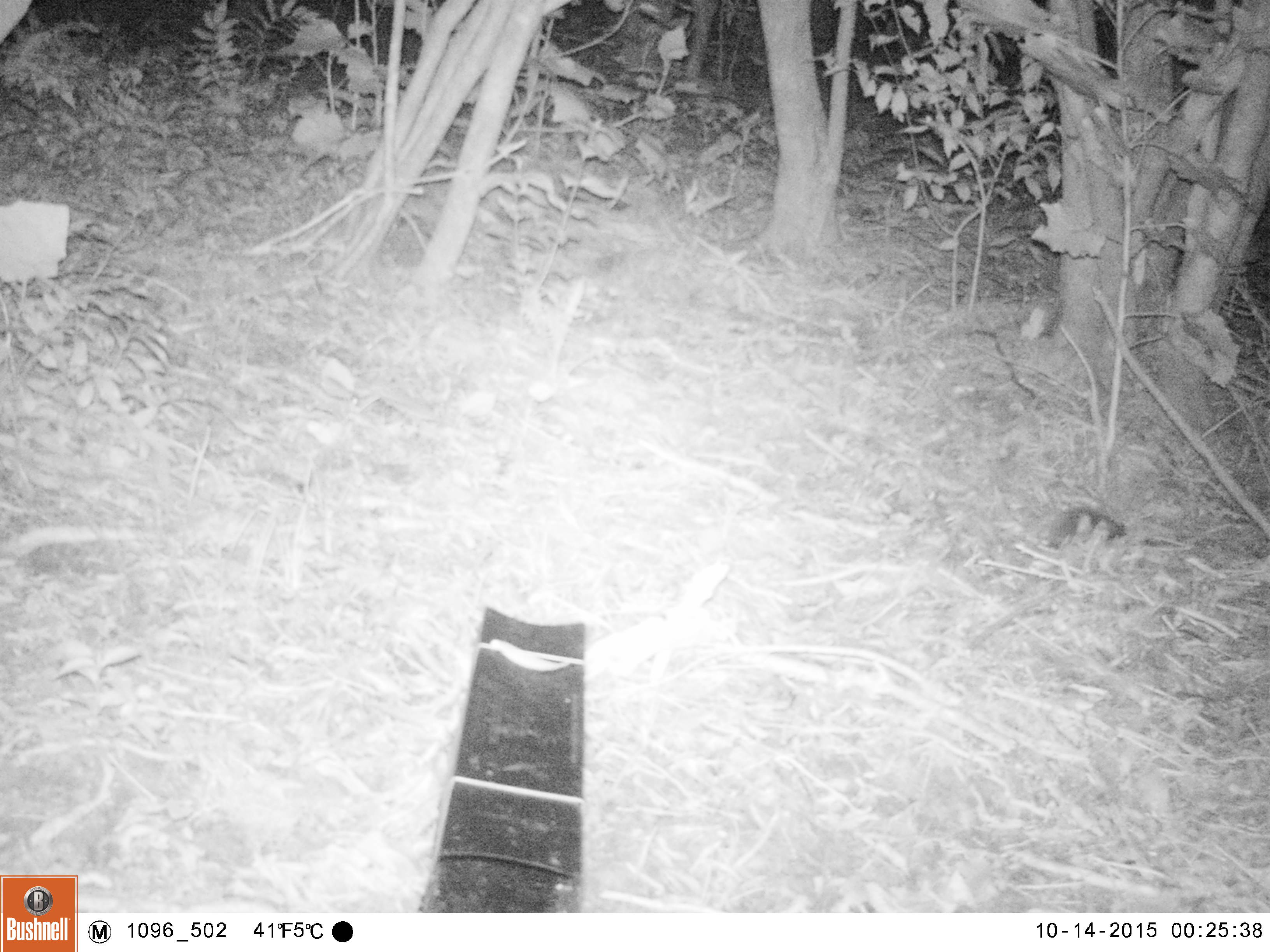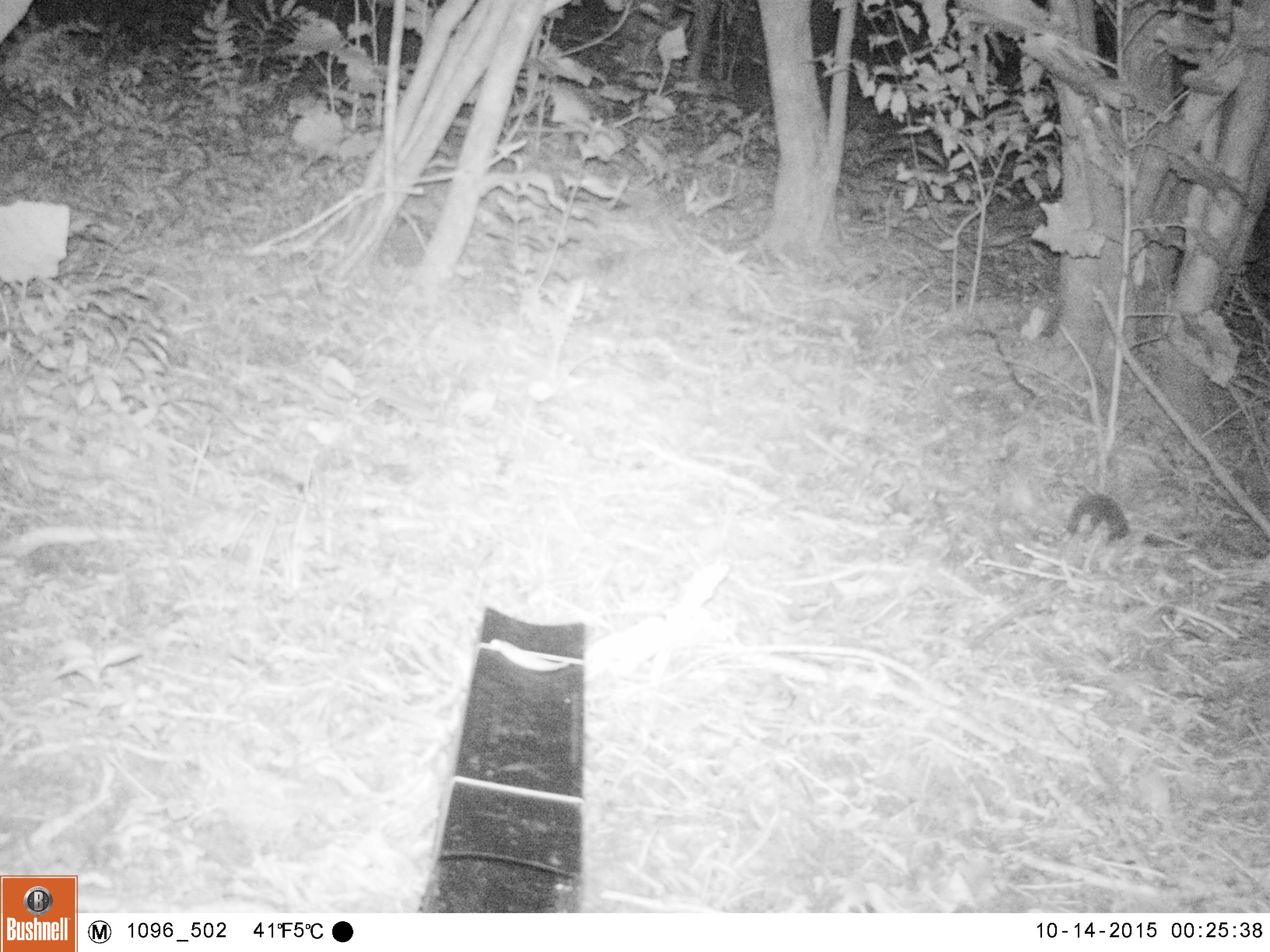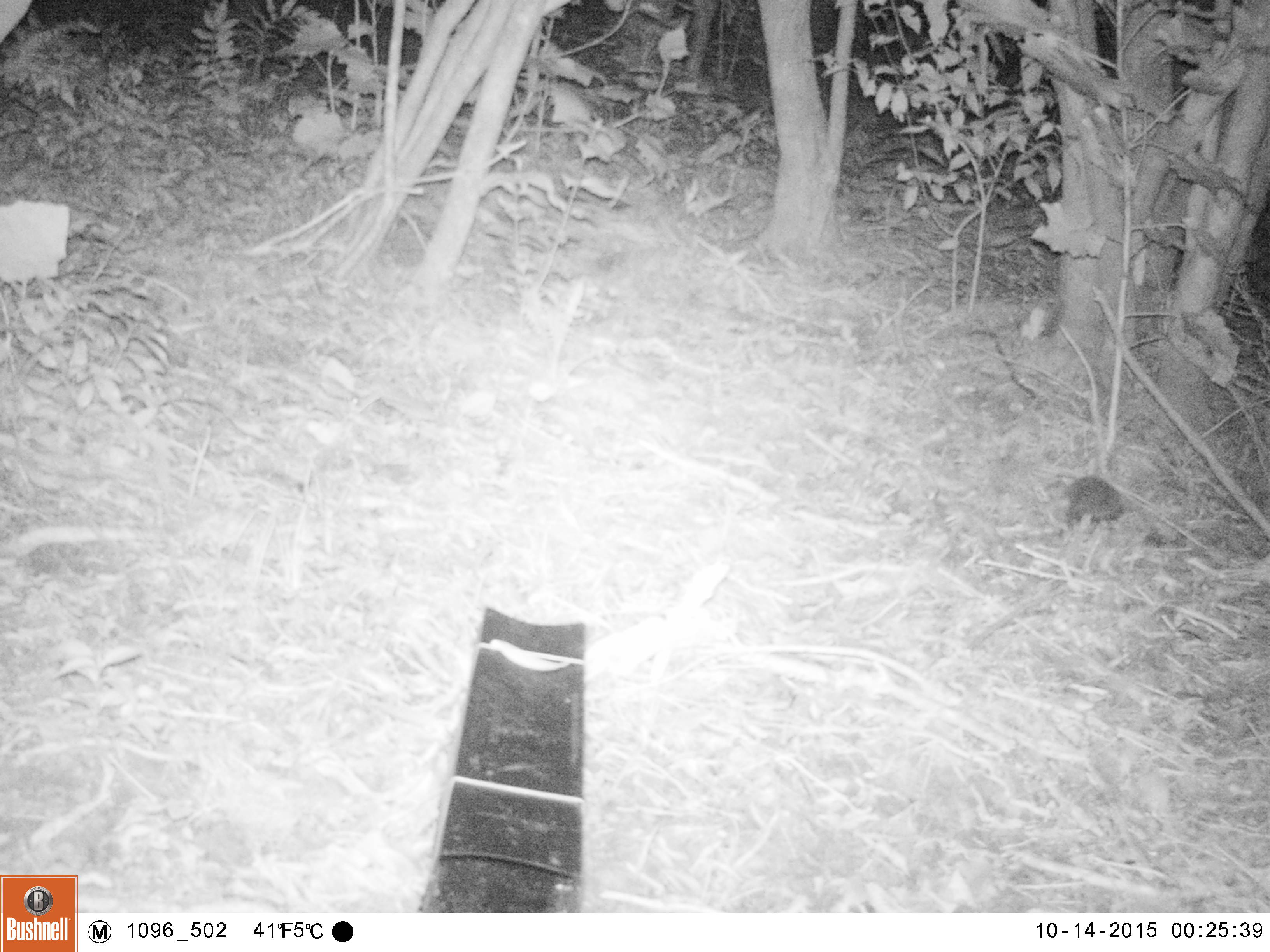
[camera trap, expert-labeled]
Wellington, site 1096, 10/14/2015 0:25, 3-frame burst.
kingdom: Animalia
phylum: Chordata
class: Mammalia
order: Eulipotyphla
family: Erinaceidae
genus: Erinaceus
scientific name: Erinaceus europaeus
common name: hedgehog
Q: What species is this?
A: Hedgehog (Erinaceus europaeus).